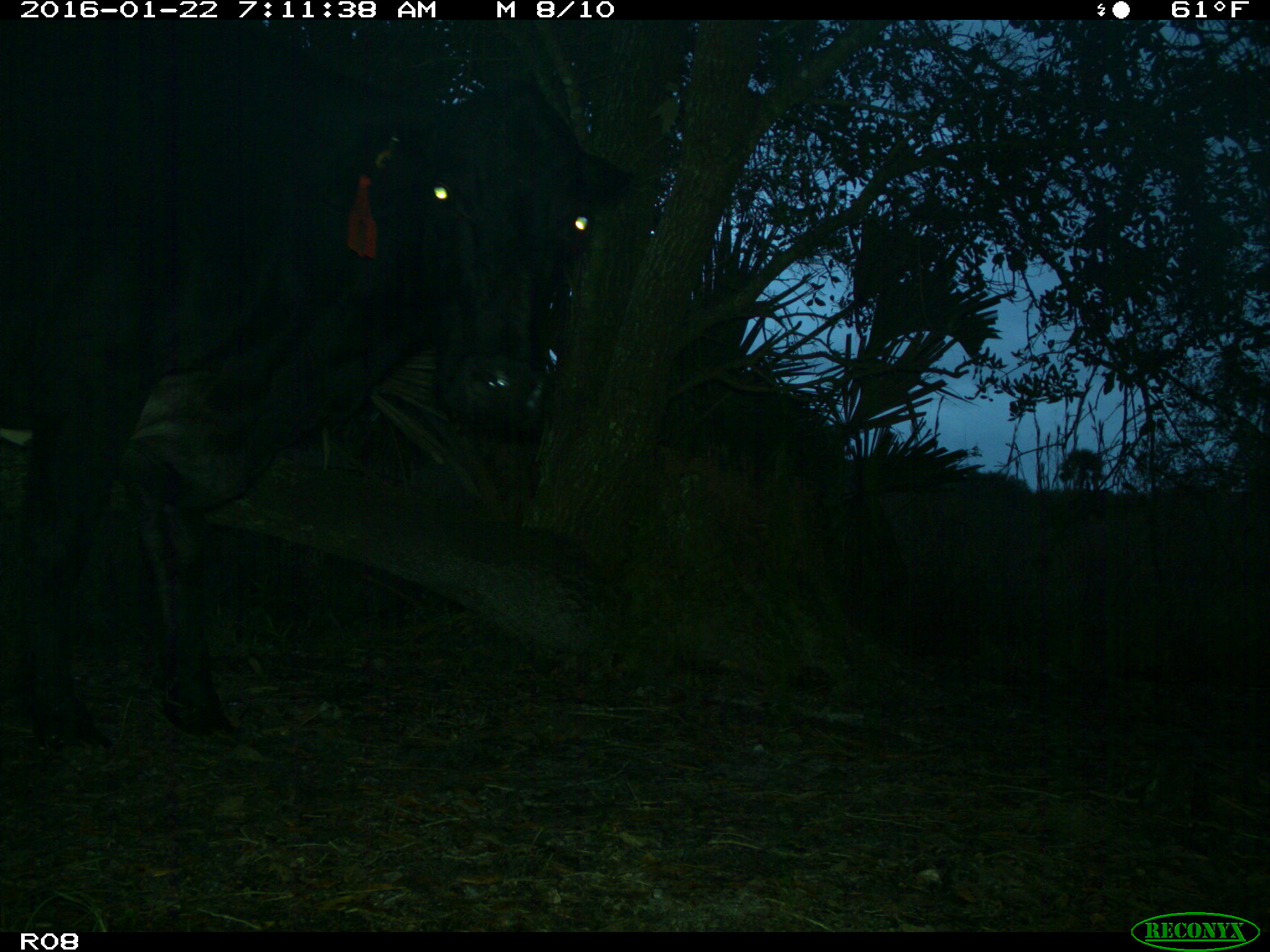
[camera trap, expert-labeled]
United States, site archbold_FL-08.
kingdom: Animalia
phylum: Chordata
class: Mammalia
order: Artiodactyla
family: Bovidae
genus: Bos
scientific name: Bos taurus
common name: domestic cow